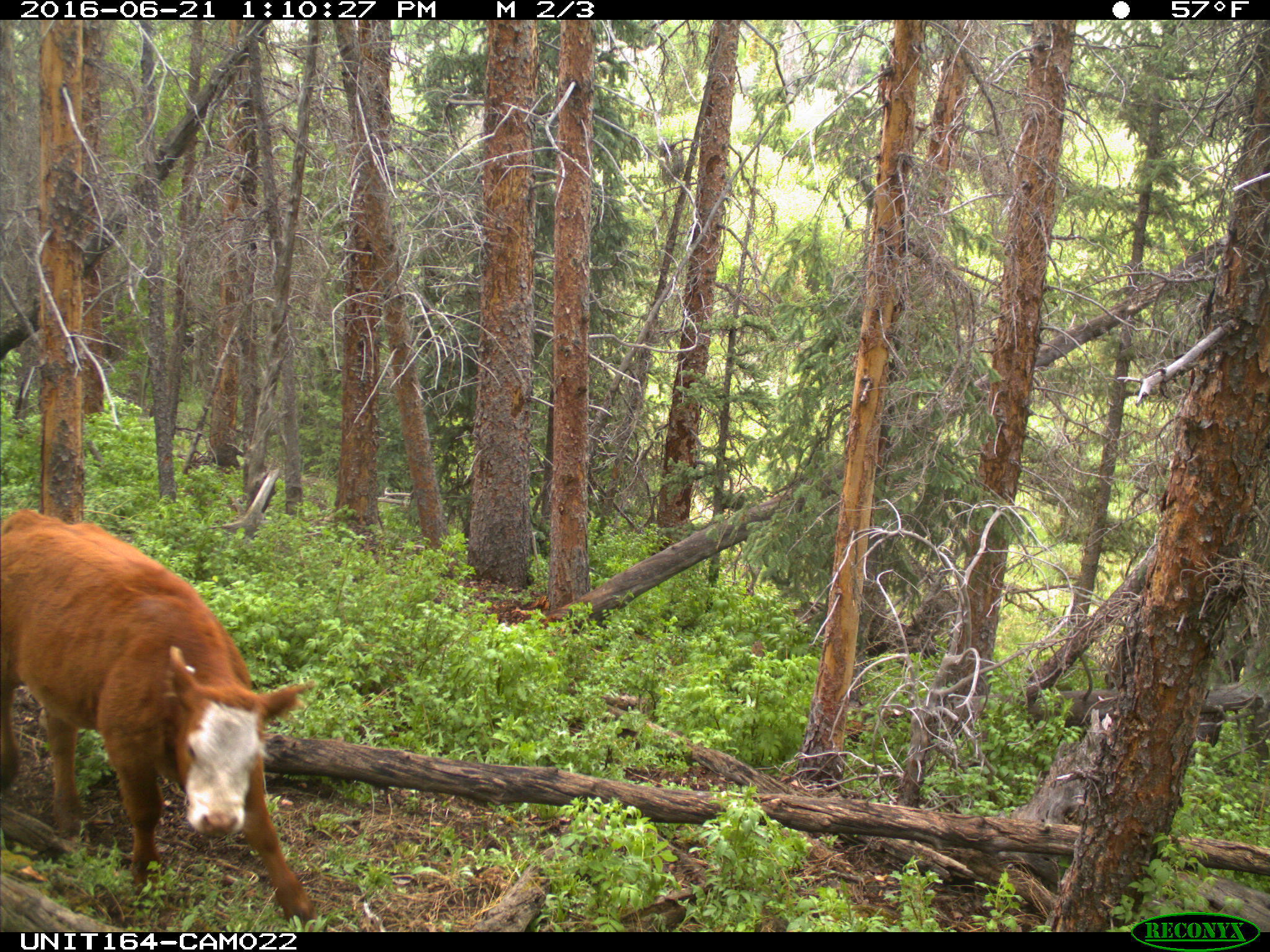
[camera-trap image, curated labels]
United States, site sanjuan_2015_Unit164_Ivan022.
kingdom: Animalia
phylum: Chordata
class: Mammalia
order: Artiodactyla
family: Bovidae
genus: Bos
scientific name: Bos taurus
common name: domestic cow